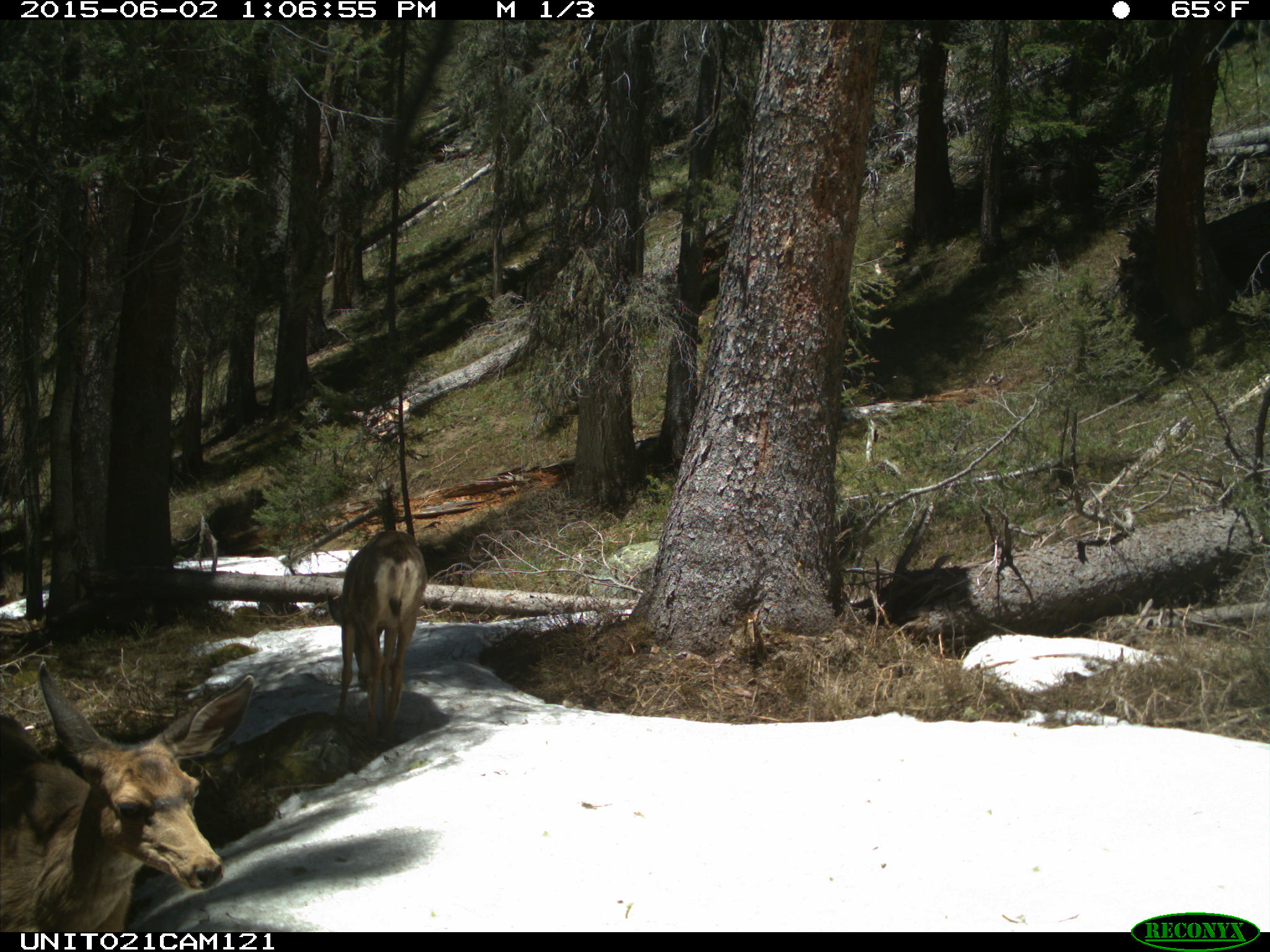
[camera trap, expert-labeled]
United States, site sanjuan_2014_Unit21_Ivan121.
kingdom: Animalia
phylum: Chordata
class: Mammalia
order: Artiodactyla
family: Cervidae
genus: Odocoileus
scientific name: Odocoileus hemionus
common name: mule deer